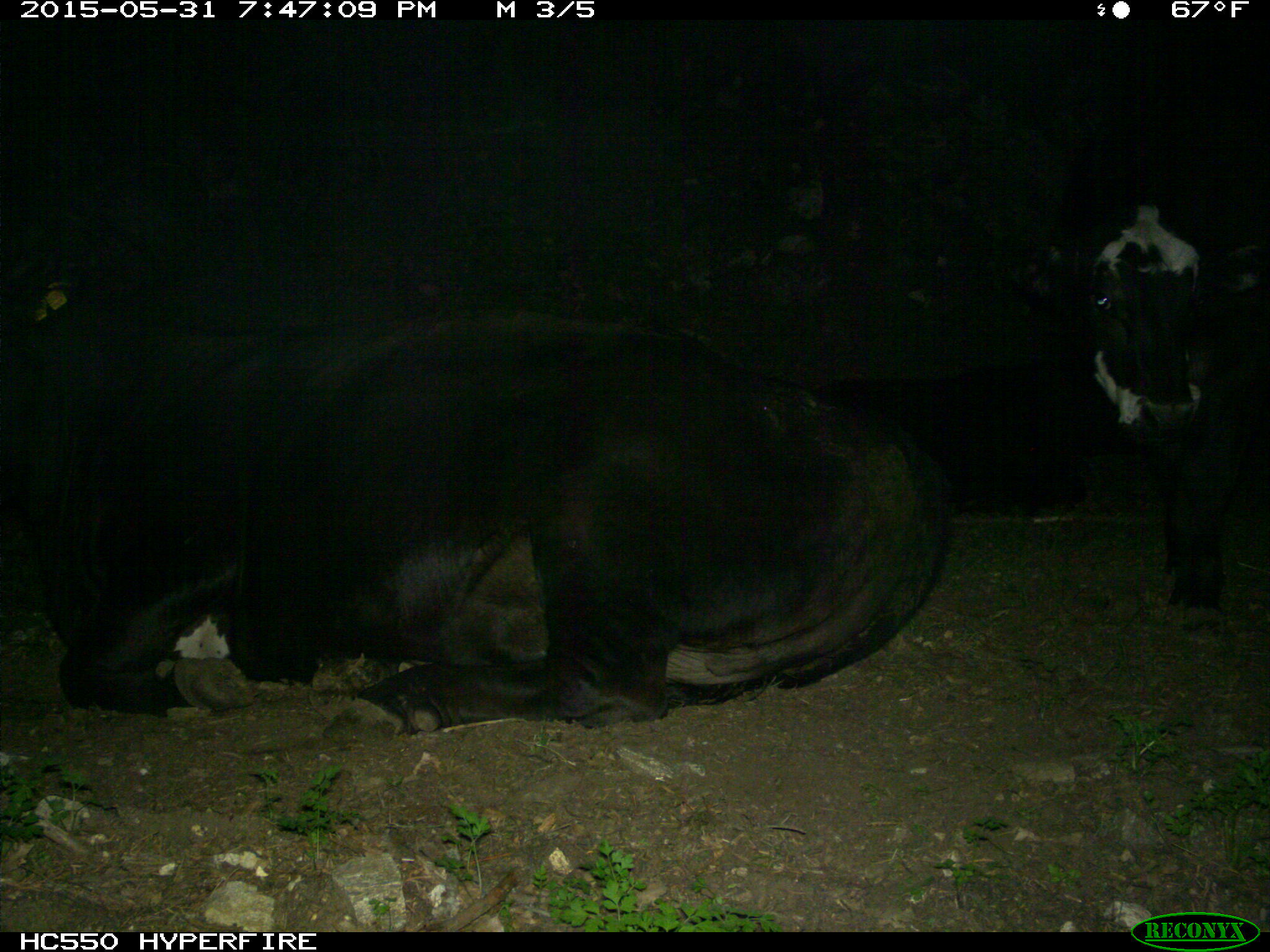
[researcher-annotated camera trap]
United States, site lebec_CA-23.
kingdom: Animalia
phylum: Chordata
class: Mammalia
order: Artiodactyla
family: Bovidae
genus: Bos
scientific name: Bos taurus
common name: domestic cow